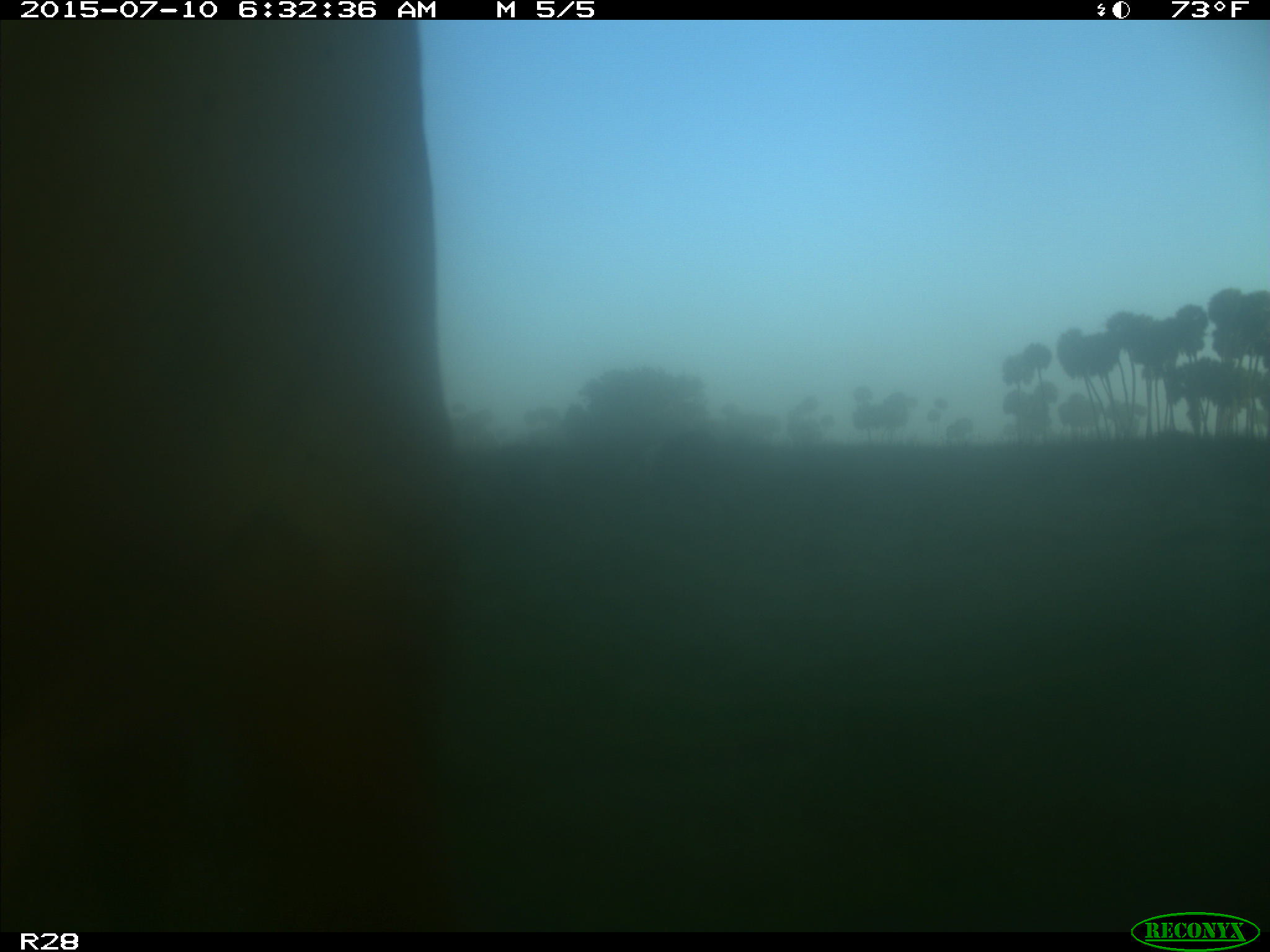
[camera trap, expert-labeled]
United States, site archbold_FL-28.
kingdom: Animalia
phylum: Chordata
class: Mammalia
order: Artiodactyla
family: Bovidae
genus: Bos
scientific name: Bos taurus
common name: domestic cow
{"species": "Bos taurus (domestic cow)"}